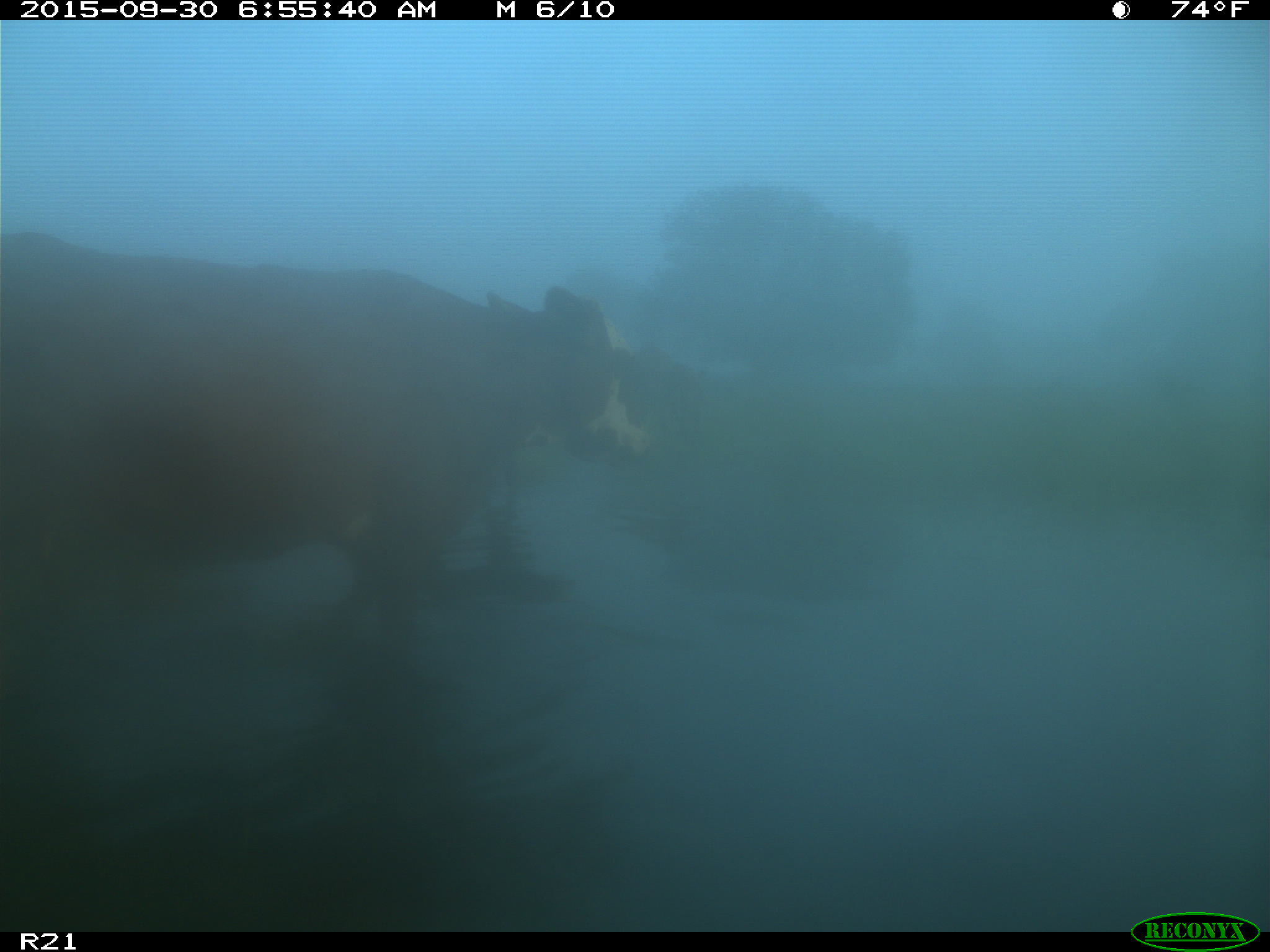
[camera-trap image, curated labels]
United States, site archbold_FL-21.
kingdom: Animalia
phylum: Chordata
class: Mammalia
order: Artiodactyla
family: Bovidae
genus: Bos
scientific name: Bos taurus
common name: domestic cow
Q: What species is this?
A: Bos taurus (domestic cow).